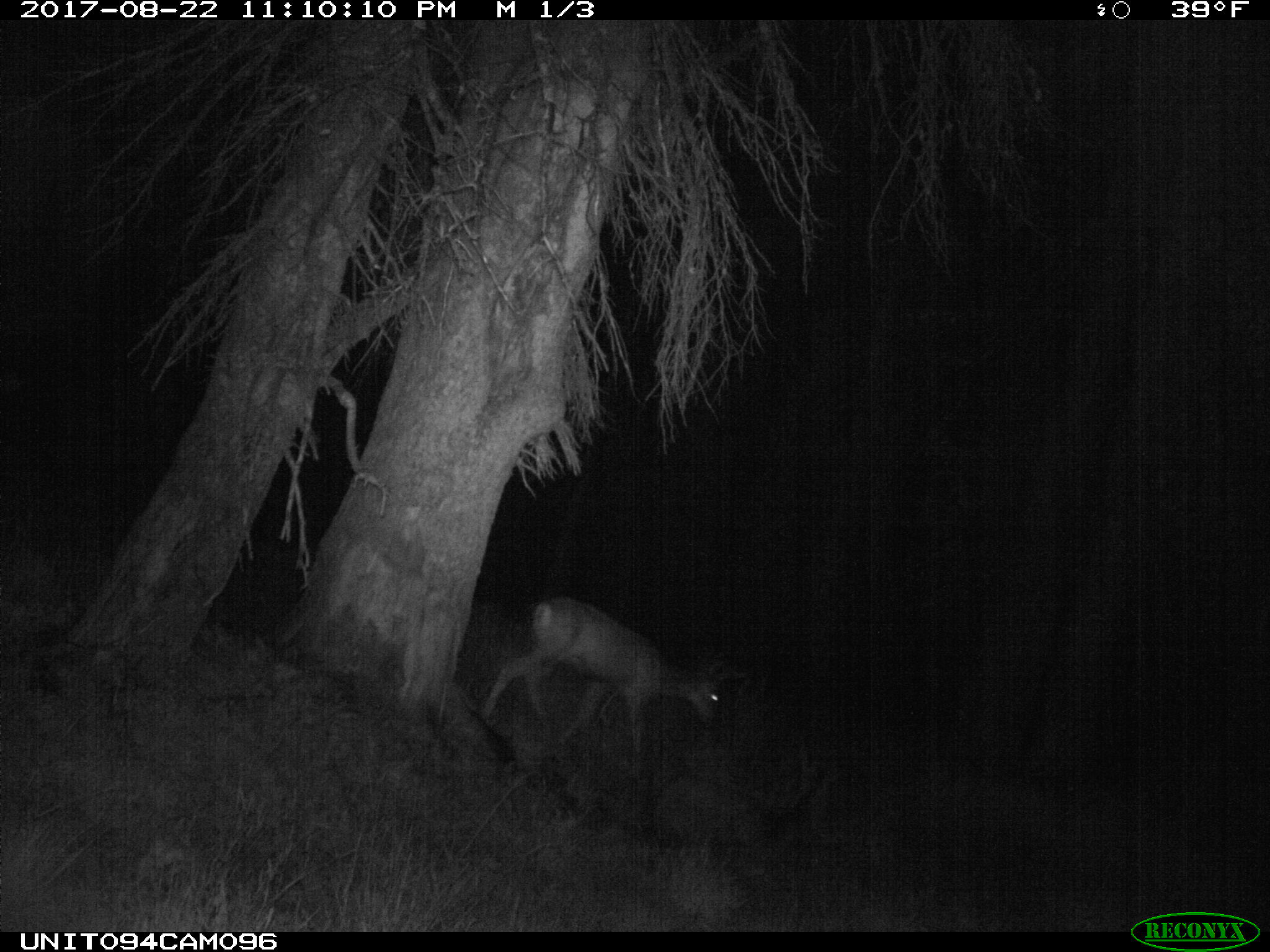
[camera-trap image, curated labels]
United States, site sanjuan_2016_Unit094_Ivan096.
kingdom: Animalia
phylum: Chordata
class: Mammalia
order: Artiodactyla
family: Cervidae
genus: Odocoileus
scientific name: Odocoileus hemionus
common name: mule deer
Odocoileus hemionus (mule deer).